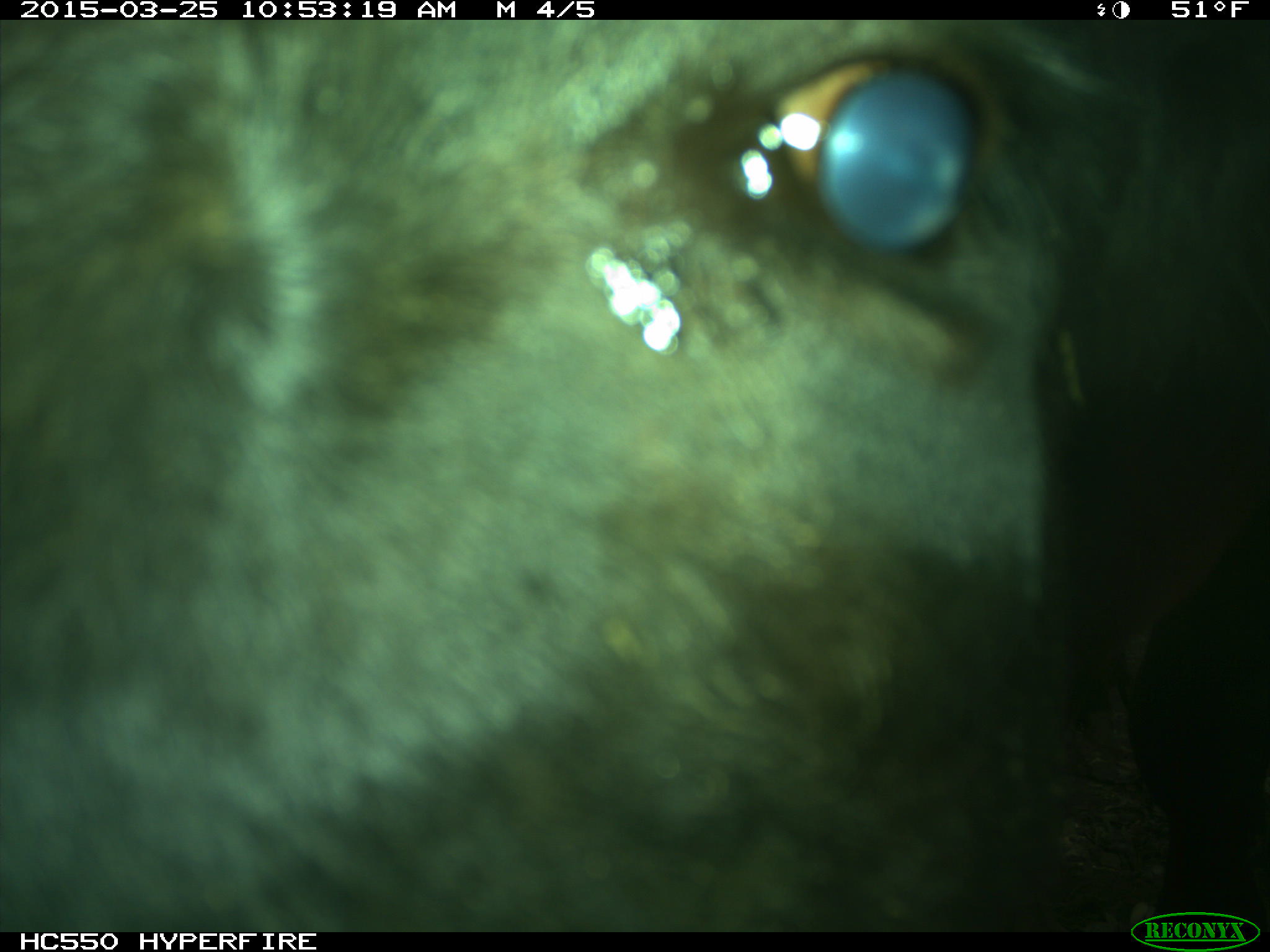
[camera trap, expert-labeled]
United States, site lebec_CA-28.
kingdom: Animalia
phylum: Chordata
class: Mammalia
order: Artiodactyla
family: Bovidae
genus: Bos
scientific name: Bos taurus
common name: domestic cow